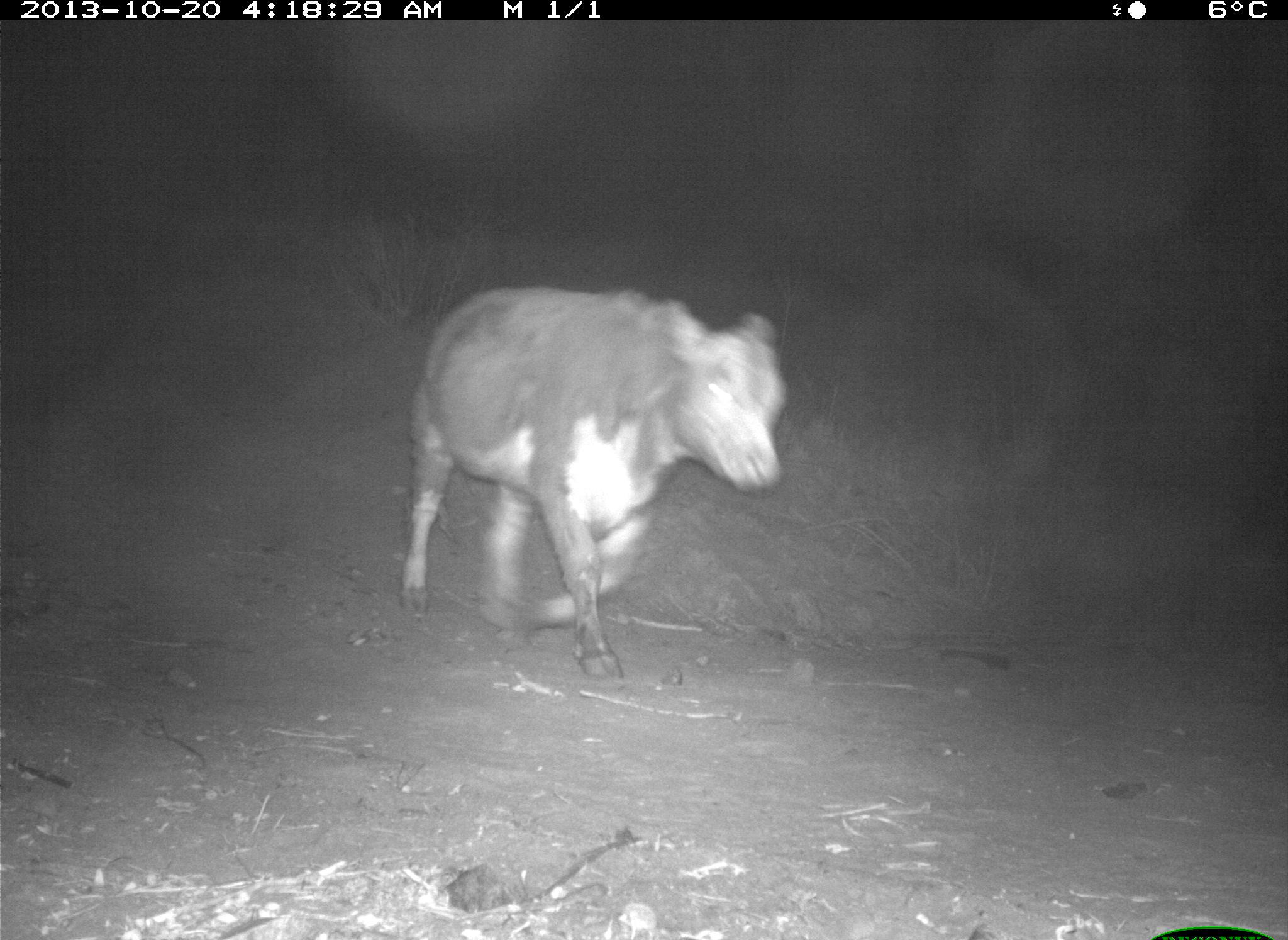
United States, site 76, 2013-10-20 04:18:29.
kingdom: Animalia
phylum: Chordata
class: Mammalia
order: Artiodactyla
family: Bovidae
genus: Bos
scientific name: Bos taurus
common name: cow